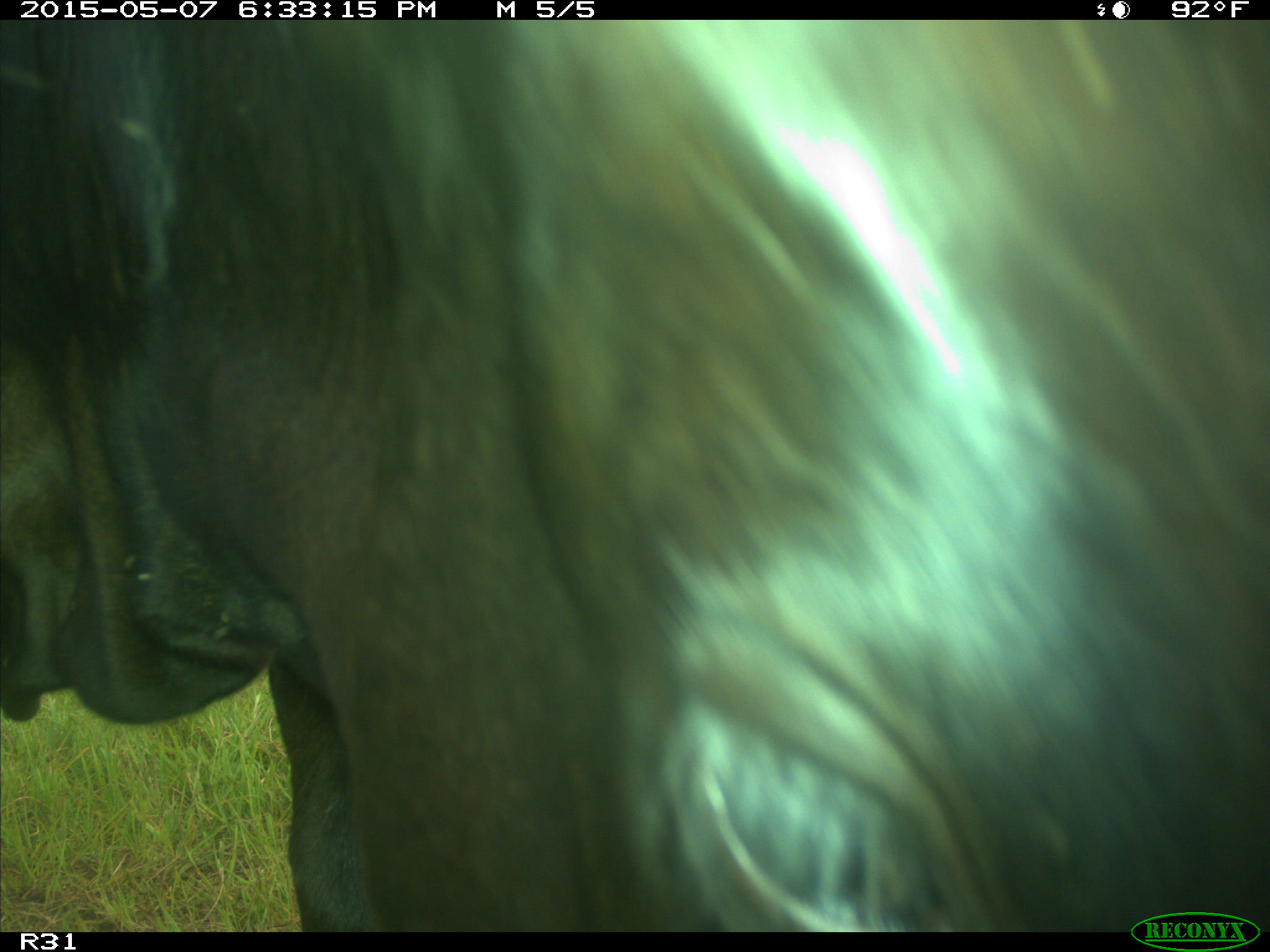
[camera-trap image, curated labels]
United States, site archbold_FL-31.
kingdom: Animalia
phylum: Chordata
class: Mammalia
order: Artiodactyla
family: Bovidae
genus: Bos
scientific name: Bos taurus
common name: domestic cow